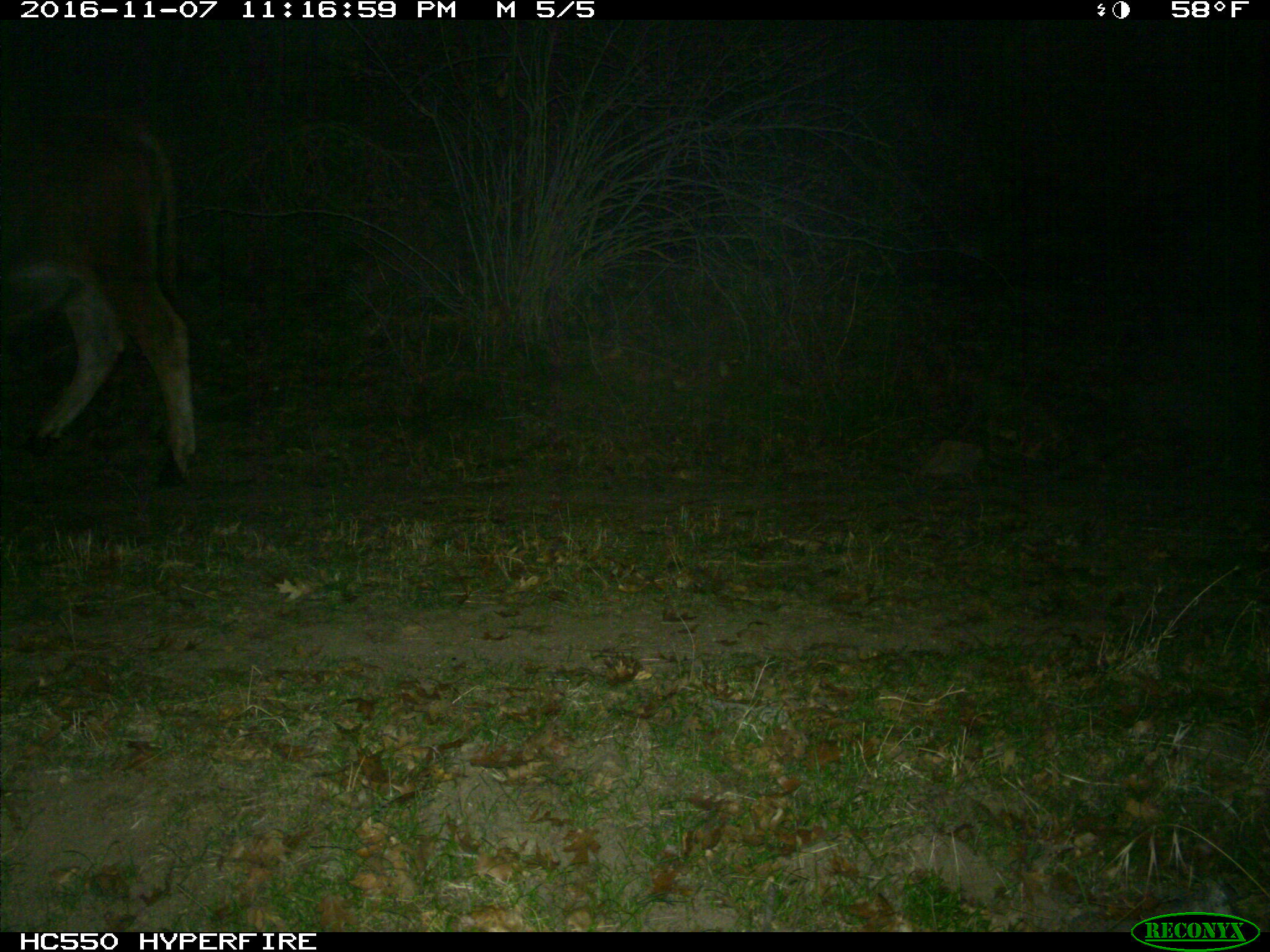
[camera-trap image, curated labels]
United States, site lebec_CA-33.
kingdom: Animalia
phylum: Chordata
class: Mammalia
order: Artiodactyla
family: Bovidae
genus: Bos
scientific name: Bos taurus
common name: domestic cow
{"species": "Bos taurus (domestic cow)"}